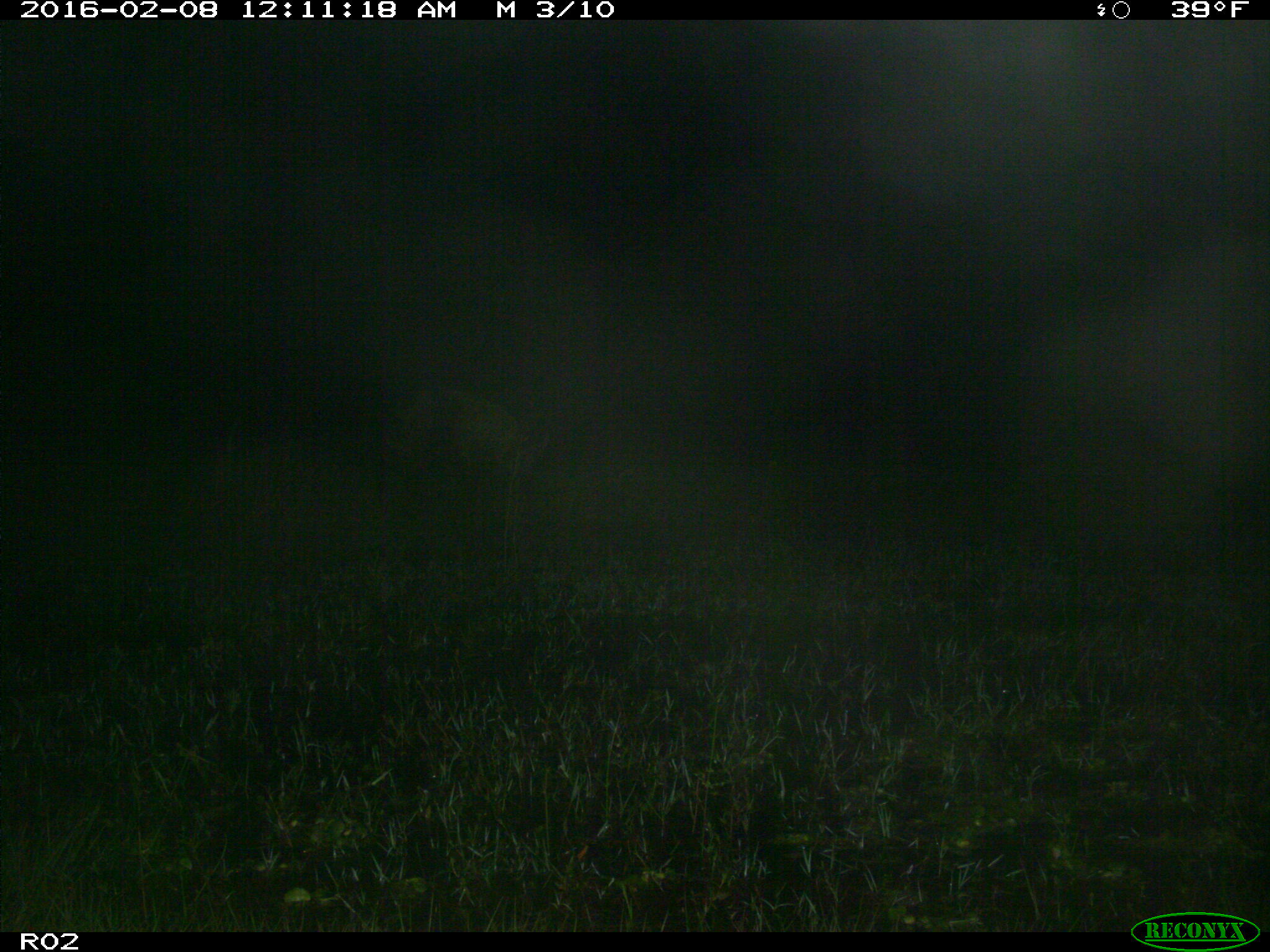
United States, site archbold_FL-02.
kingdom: Animalia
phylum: Chordata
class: Mammalia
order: Artiodactyla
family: Suidae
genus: Sus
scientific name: Sus scrofa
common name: wild boar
Sus scrofa (wild boar).